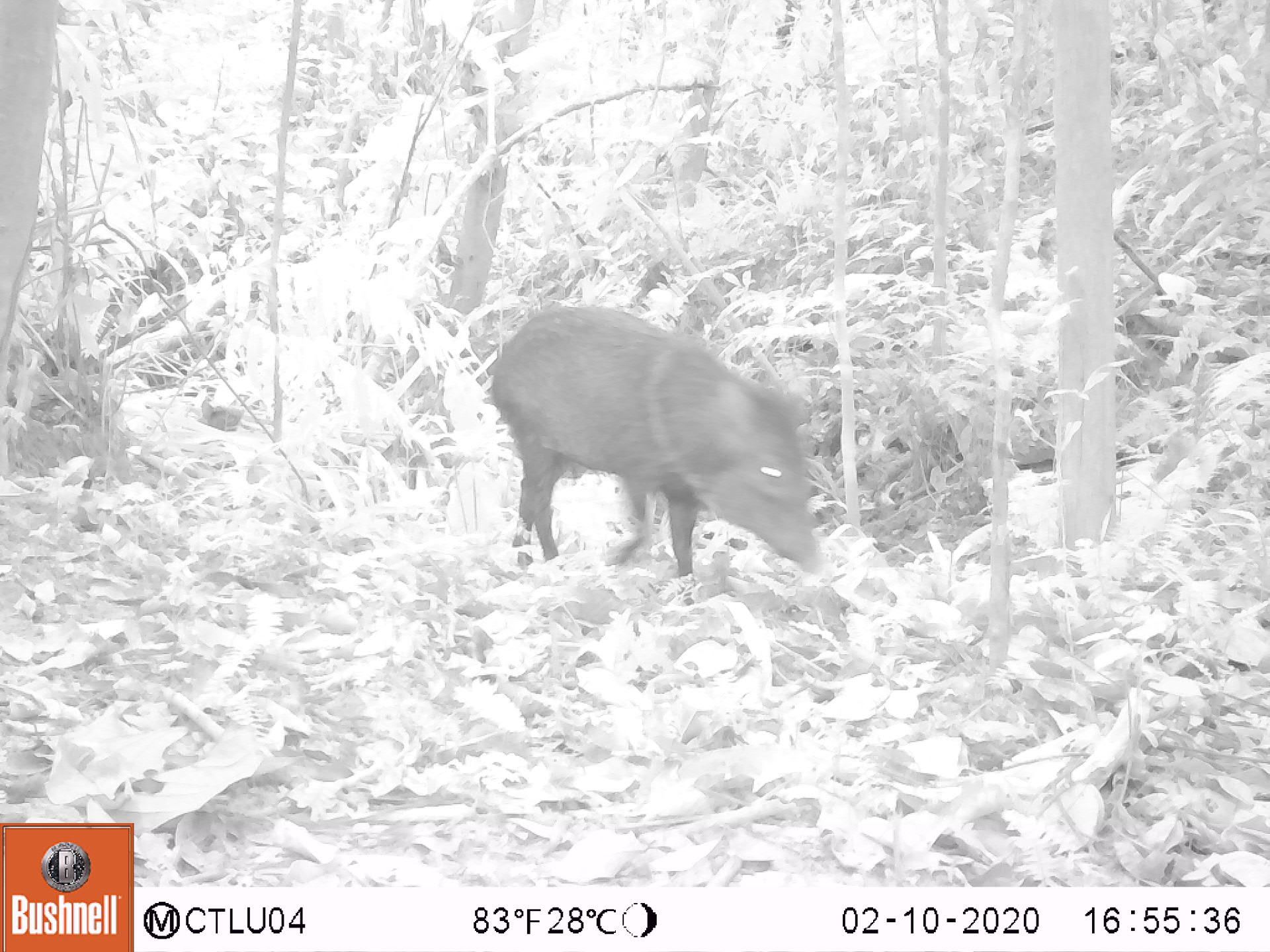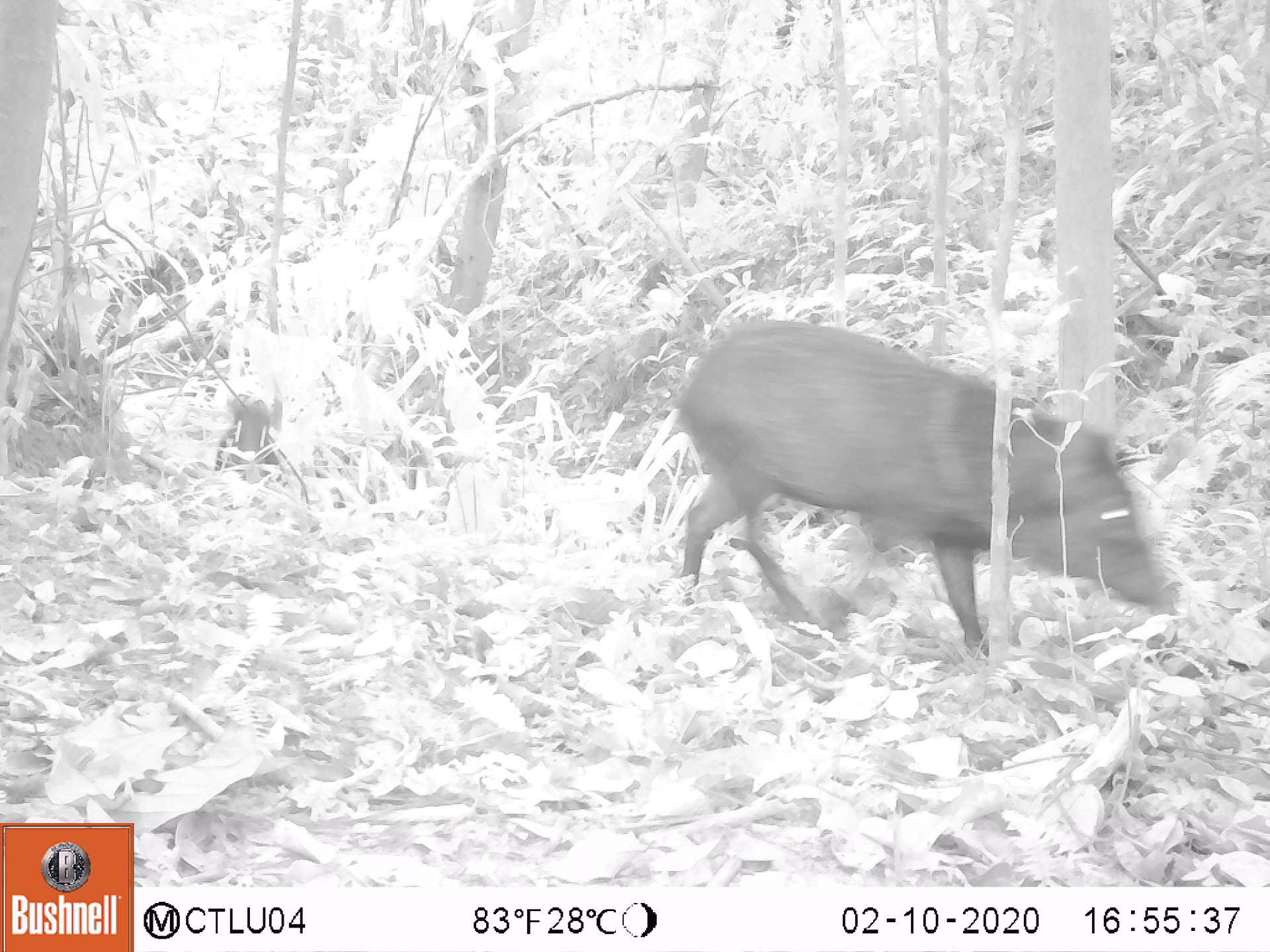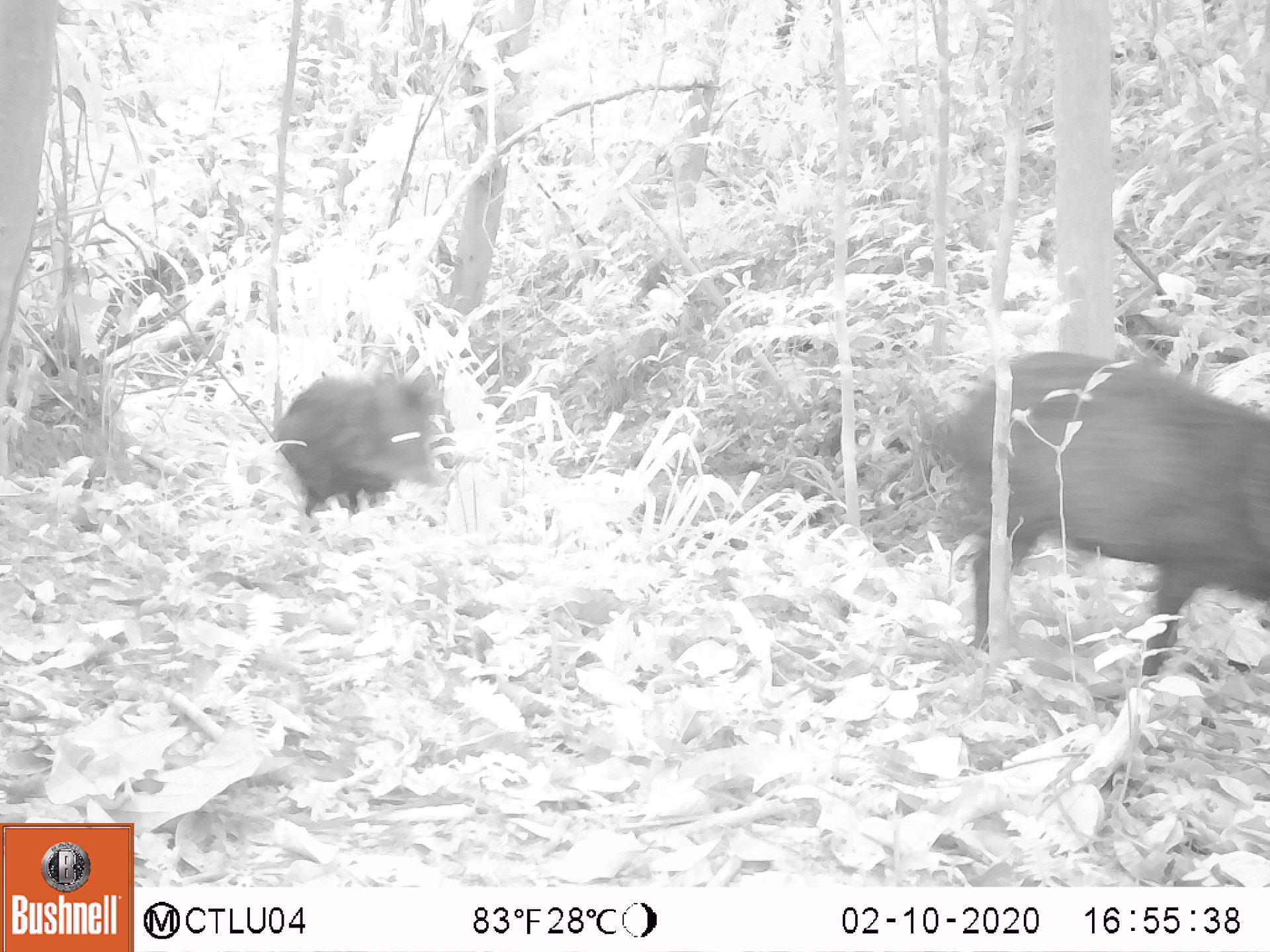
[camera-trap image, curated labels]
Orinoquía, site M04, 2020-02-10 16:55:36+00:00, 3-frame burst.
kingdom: Animalia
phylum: Chordata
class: Mammalia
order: Artiodactyla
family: Tayassuidae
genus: Pecari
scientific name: Pecari tajacu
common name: collared peccary